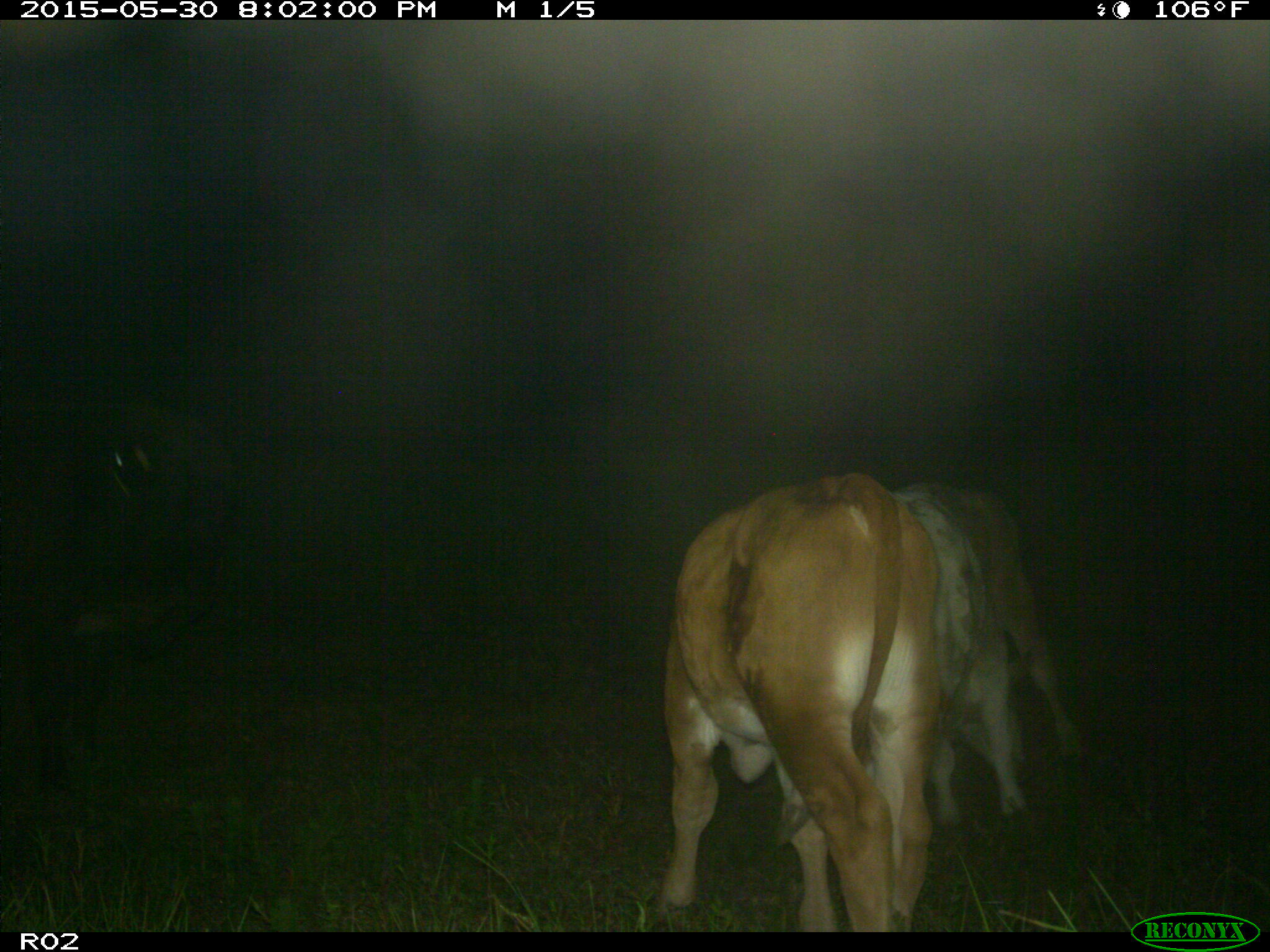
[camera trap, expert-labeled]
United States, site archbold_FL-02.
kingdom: Animalia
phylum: Chordata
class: Mammalia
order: Artiodactyla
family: Bovidae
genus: Bos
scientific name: Bos taurus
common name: domestic cow